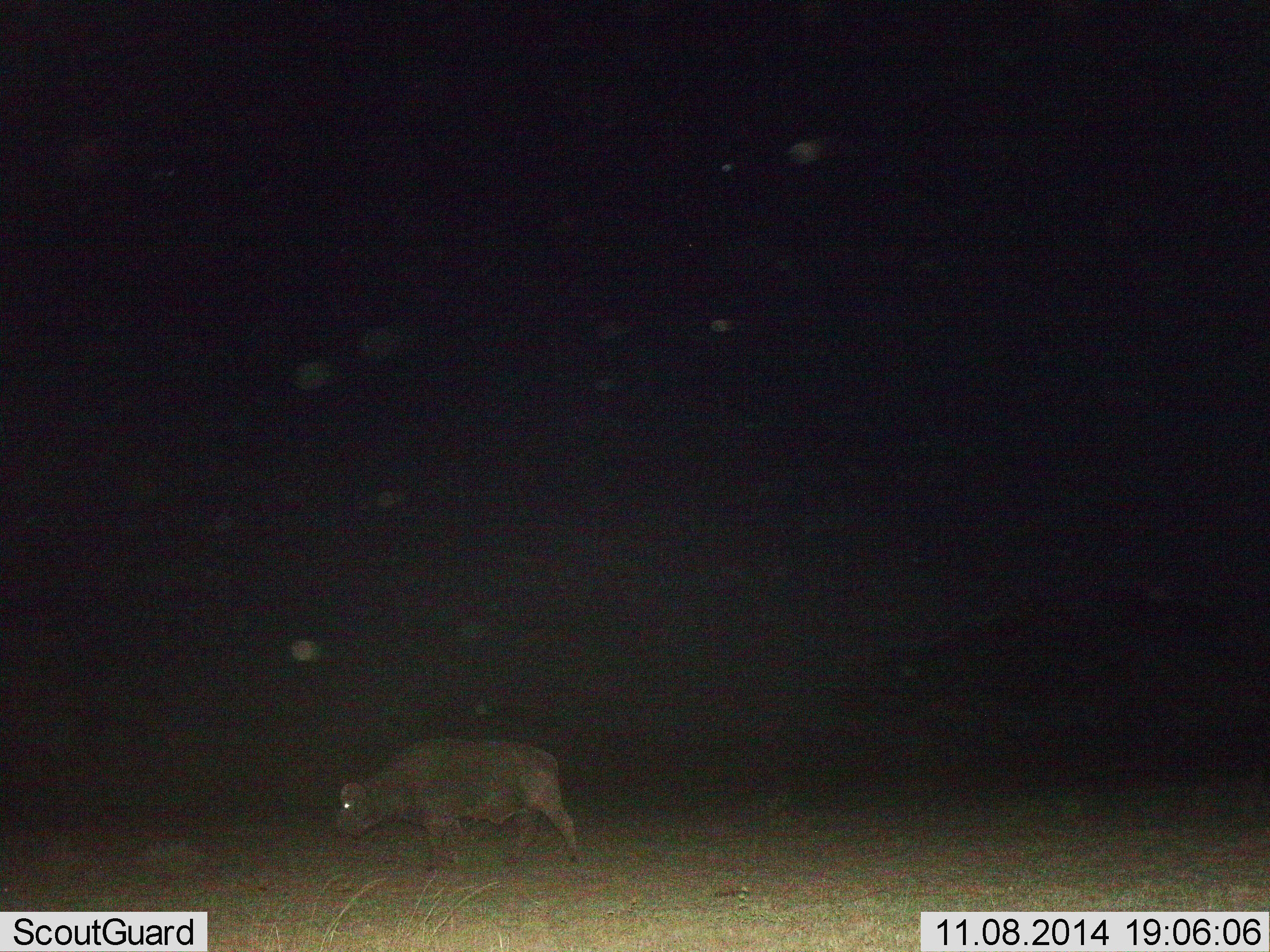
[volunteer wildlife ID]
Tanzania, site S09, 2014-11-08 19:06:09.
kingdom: Animalia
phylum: Chordata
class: Mammalia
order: Artiodactyla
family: Bovidae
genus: Syncerus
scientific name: Syncerus caffer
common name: cape buffalo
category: buffalo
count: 1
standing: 0%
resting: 0%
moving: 90%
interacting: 0%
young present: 0%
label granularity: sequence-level